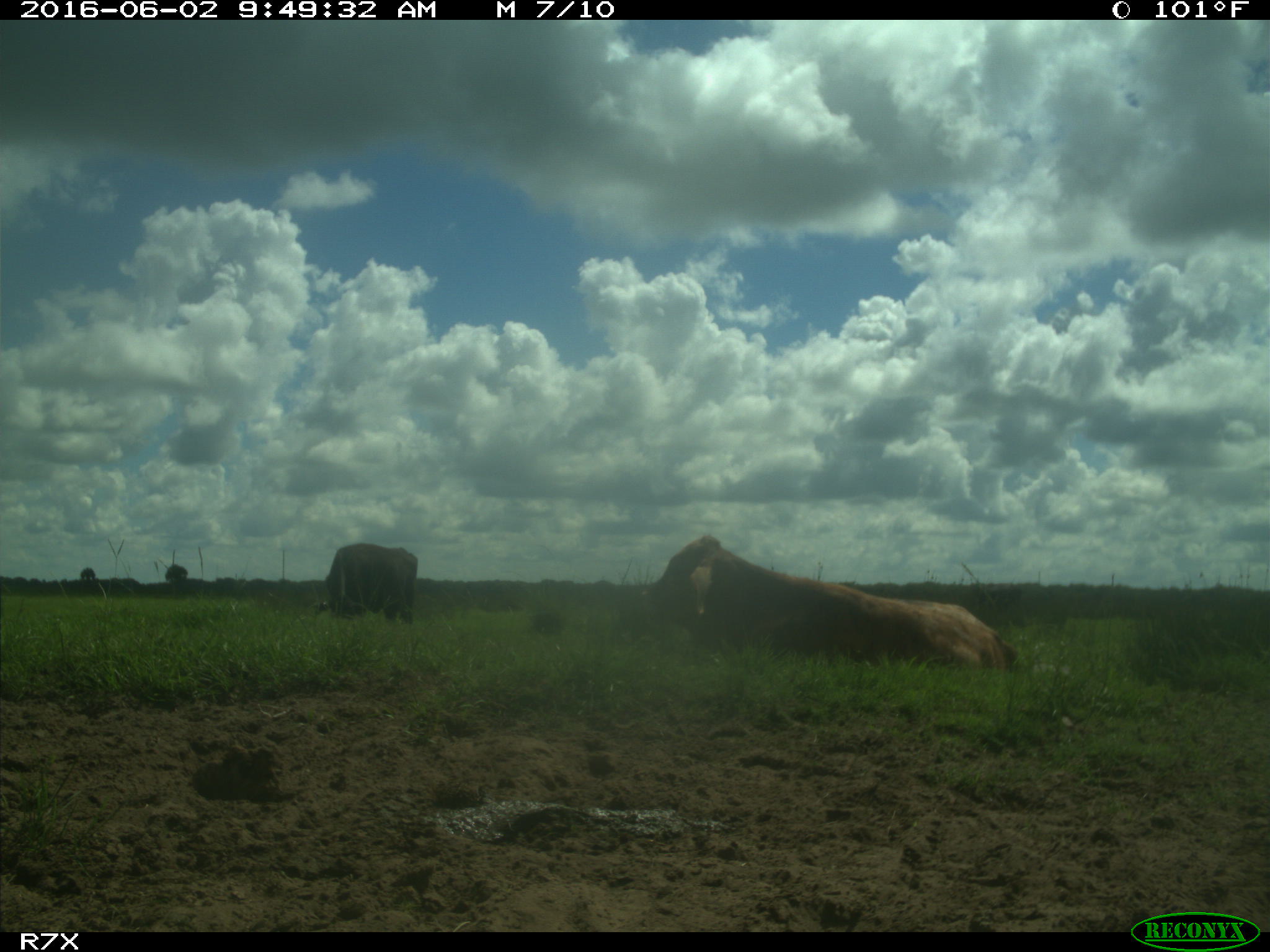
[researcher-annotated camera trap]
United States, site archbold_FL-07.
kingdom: Animalia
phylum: Chordata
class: Mammalia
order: Artiodactyla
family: Bovidae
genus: Bos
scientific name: Bos taurus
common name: domestic cow